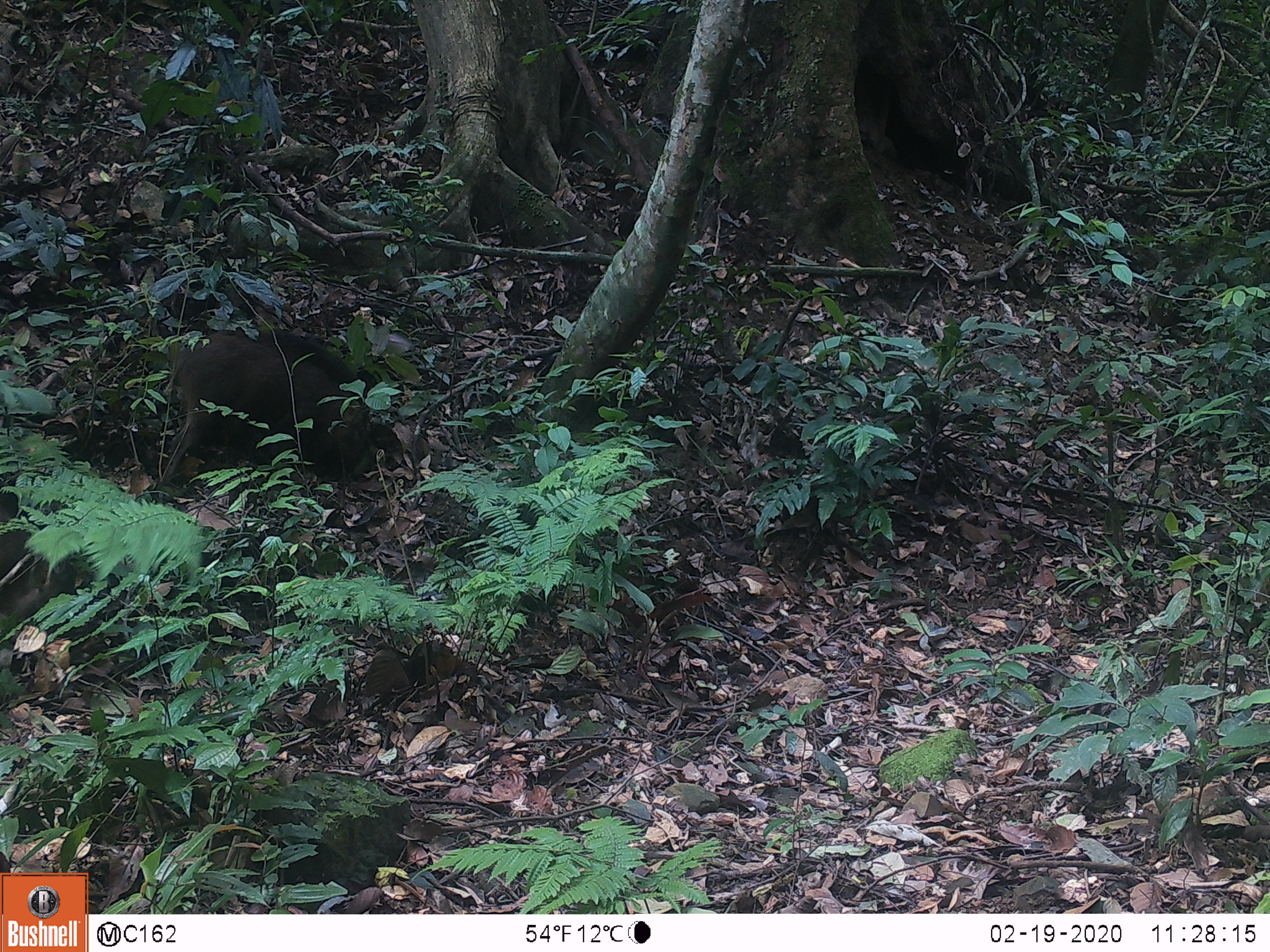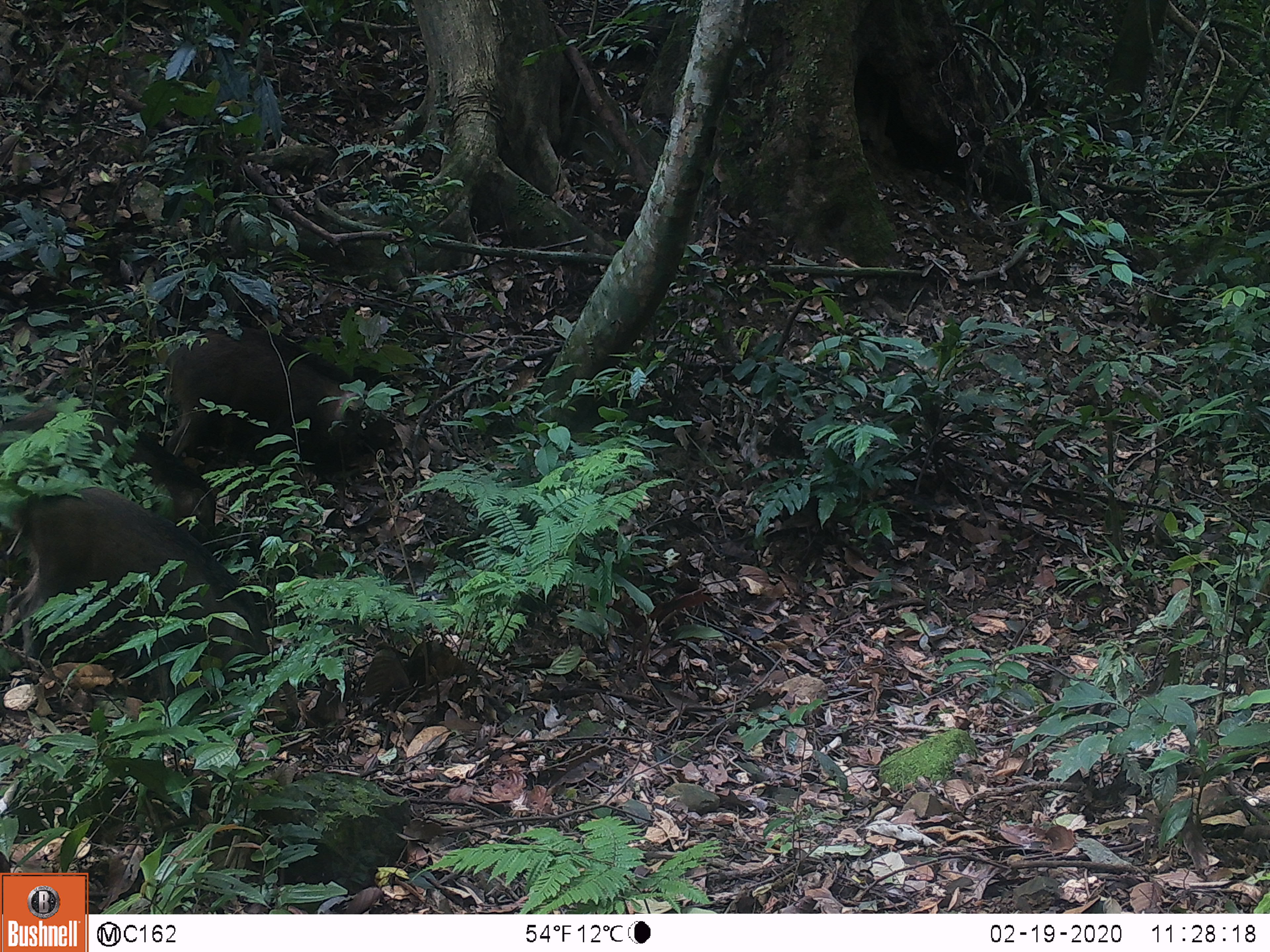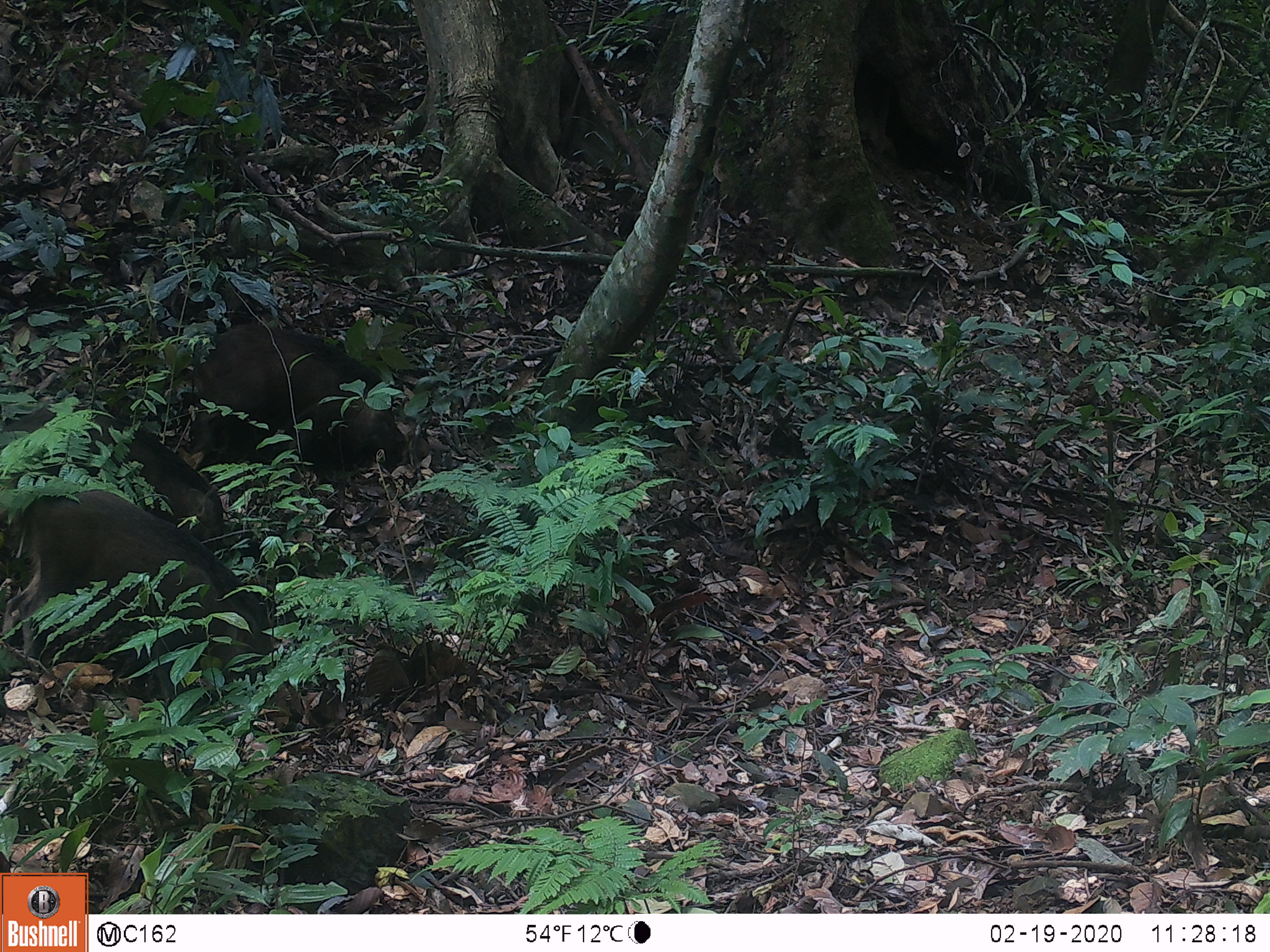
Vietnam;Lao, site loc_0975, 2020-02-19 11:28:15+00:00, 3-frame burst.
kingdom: Animalia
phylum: Chordata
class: Mammalia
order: Artiodactyla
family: Suidae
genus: Sus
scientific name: Sus scrofa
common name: eurasian wild pig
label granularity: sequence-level